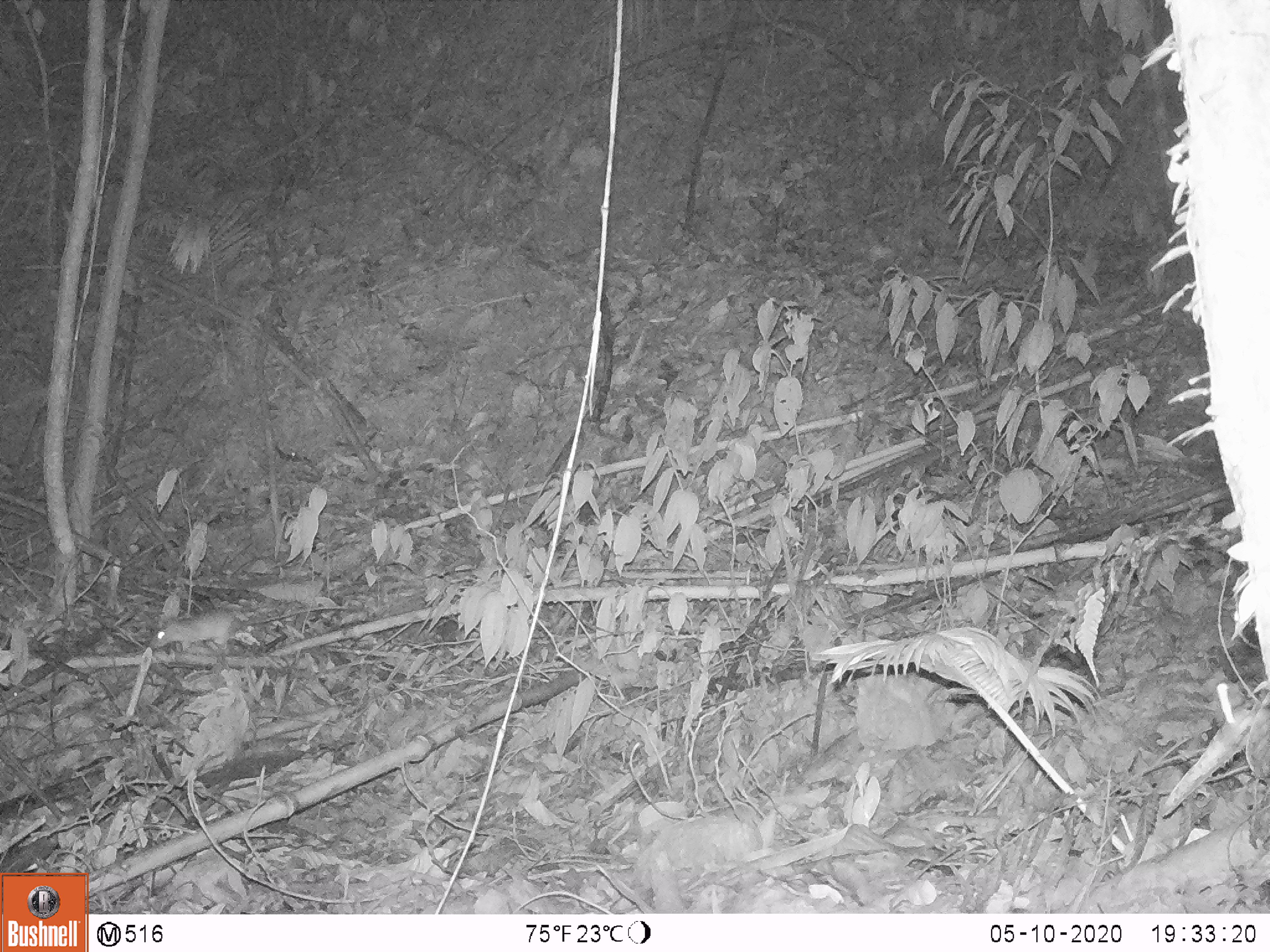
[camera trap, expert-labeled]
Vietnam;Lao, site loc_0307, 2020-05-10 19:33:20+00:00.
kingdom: Animalia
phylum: Chordata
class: Mammalia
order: Rodentia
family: Muridae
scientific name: Muridae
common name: old-world mice and rats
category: unidentified murid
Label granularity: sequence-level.